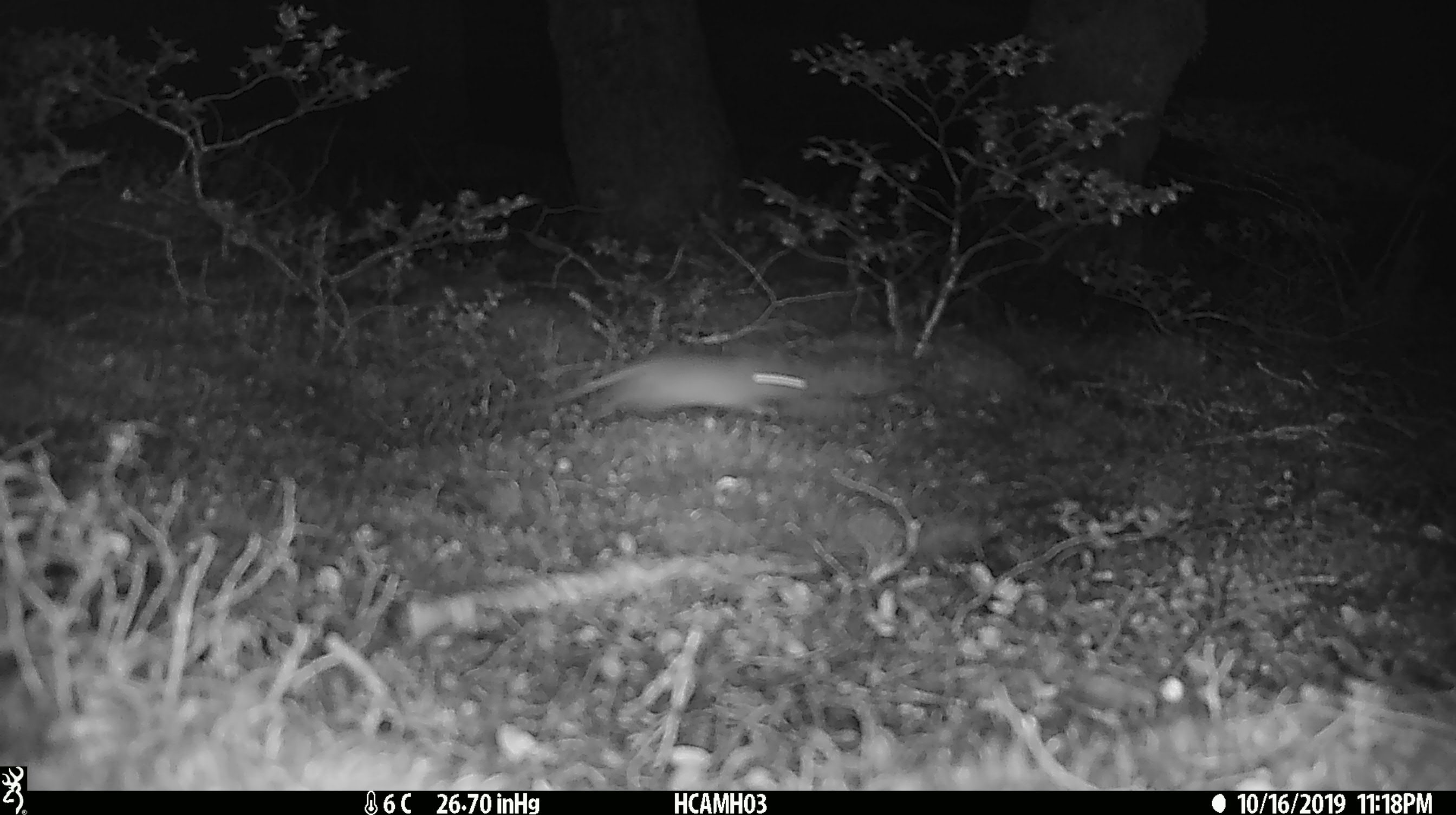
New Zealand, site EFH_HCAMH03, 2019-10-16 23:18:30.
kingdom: Animalia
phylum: Chordata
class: Mammalia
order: Rodentia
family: Muridae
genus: Mus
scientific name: Mus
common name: mouse